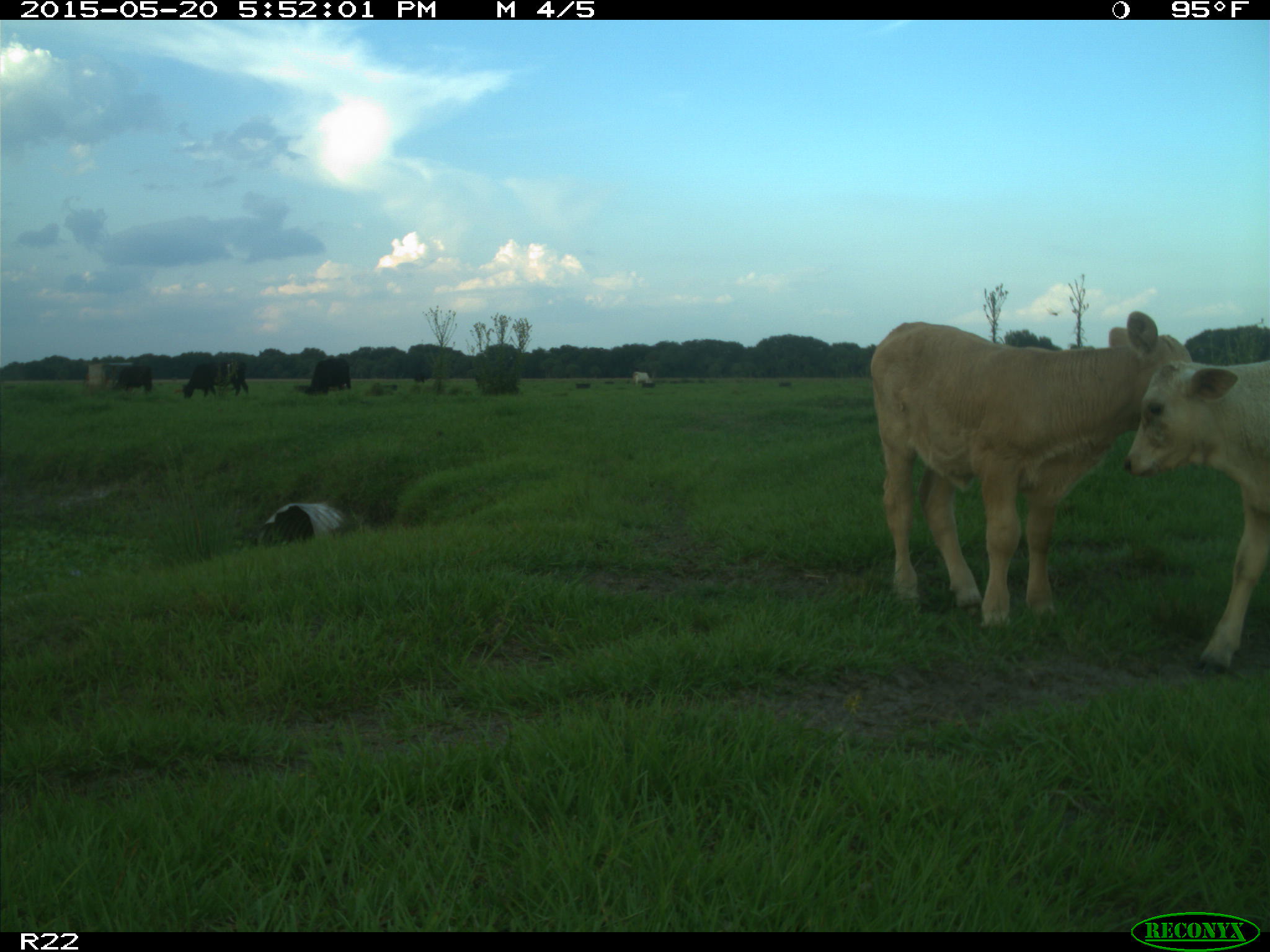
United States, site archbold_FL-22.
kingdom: Animalia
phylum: Chordata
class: Mammalia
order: Artiodactyla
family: Bovidae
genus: Bos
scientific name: Bos taurus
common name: domestic cow